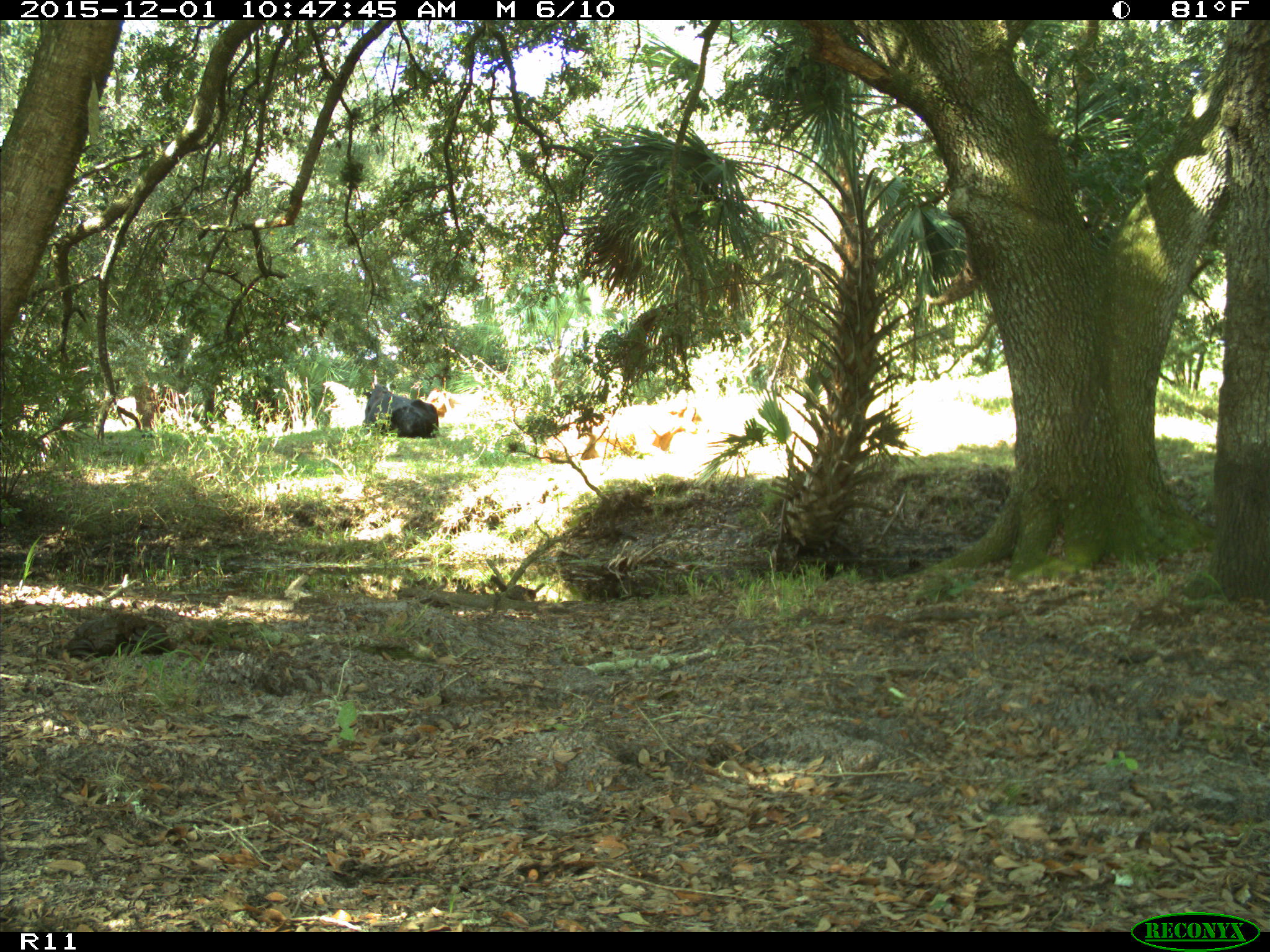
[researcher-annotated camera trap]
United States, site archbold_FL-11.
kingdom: Animalia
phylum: Chordata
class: Mammalia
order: Artiodactyla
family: Bovidae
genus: Bos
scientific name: Bos taurus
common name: domestic cow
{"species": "Bos taurus (domestic cow)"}